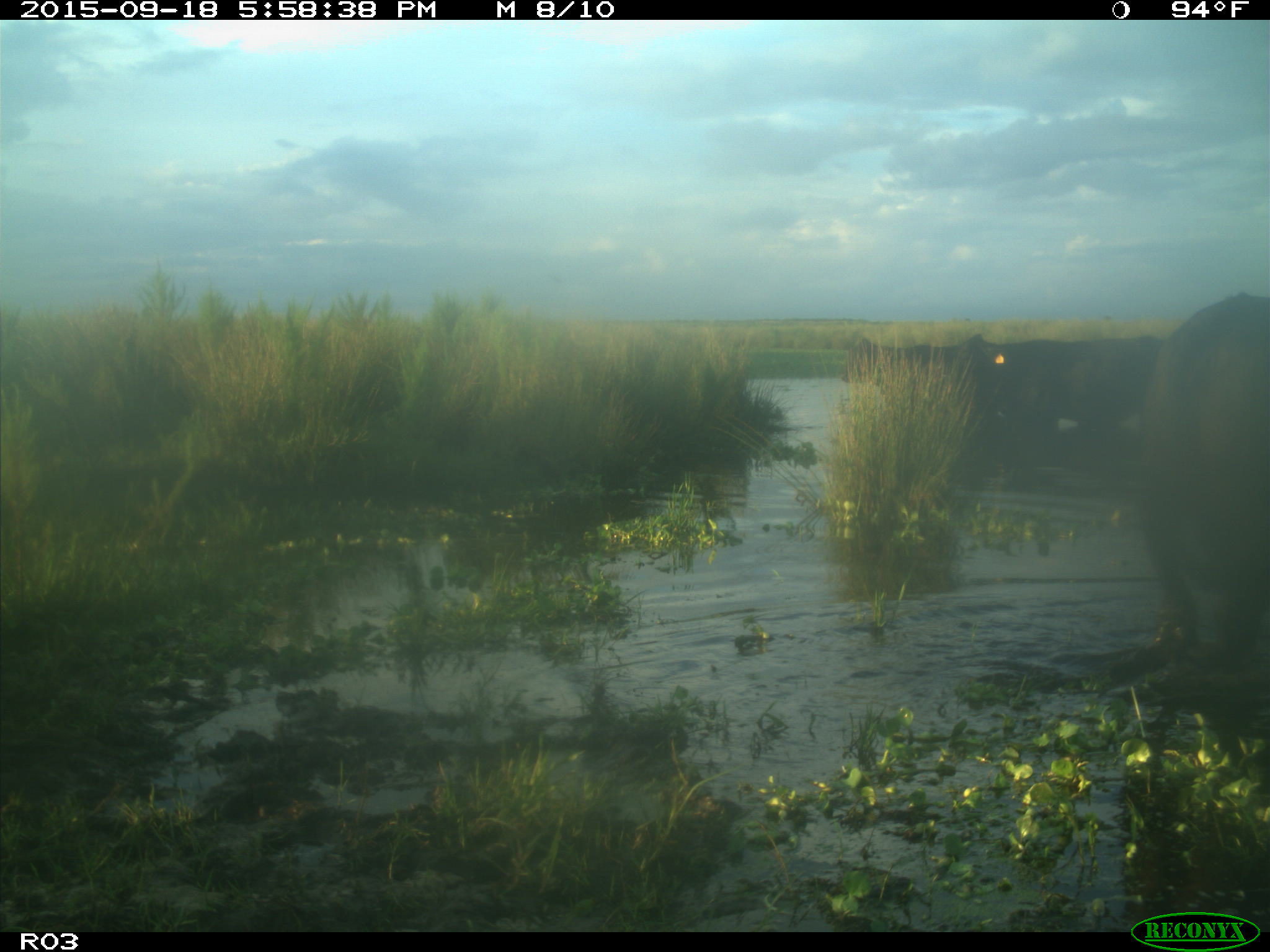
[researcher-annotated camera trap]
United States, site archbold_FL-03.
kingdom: Animalia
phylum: Chordata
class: Mammalia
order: Artiodactyla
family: Bovidae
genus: Bos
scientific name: Bos taurus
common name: domestic cow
Bos taurus (domestic cow).